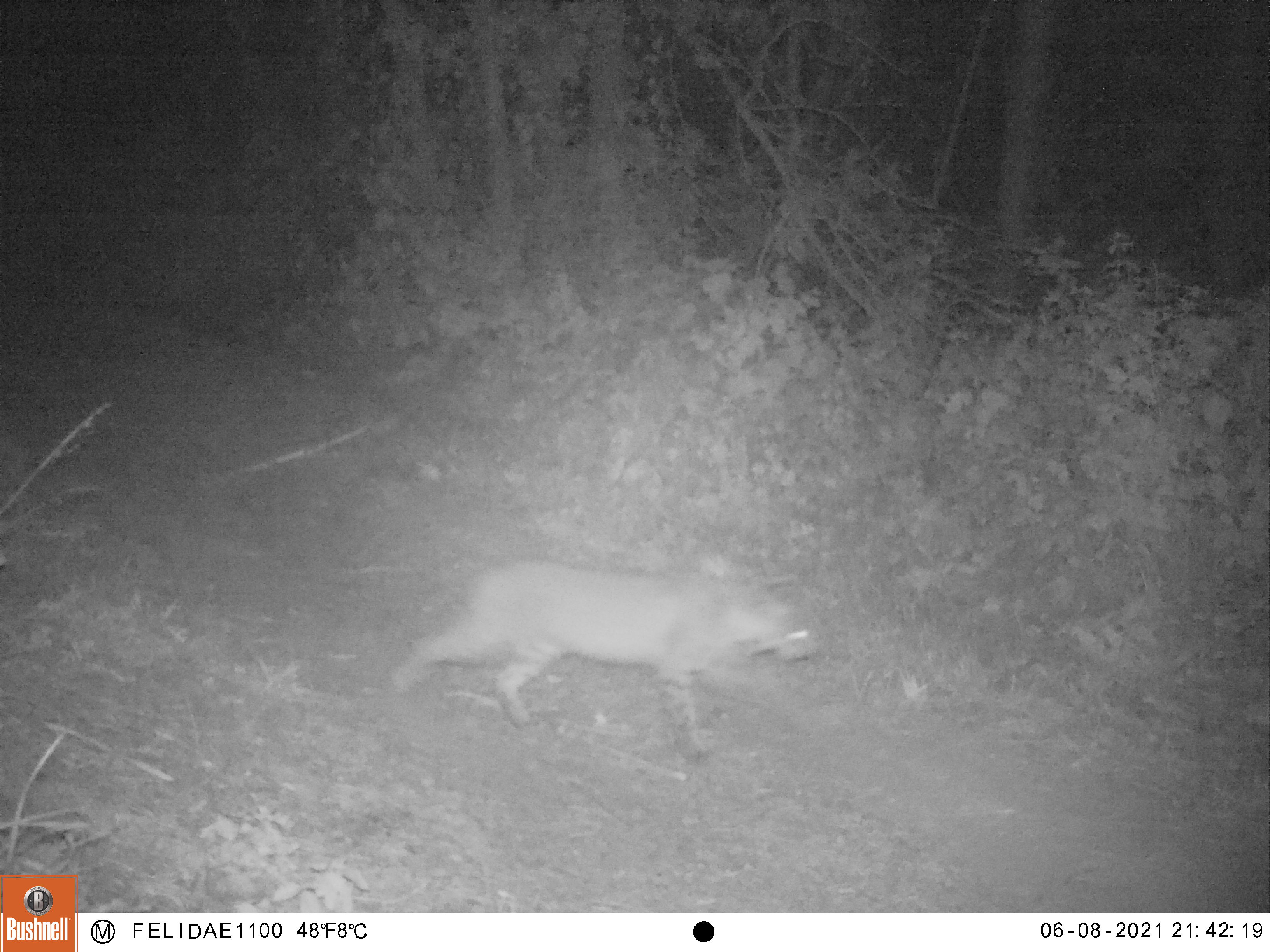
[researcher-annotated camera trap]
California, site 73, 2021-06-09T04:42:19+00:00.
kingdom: Animalia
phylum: Chordata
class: Mammalia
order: Carnivora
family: Felidae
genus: Lynx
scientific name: Lynx rufus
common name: bobcat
Bobcat (Lynx rufus).